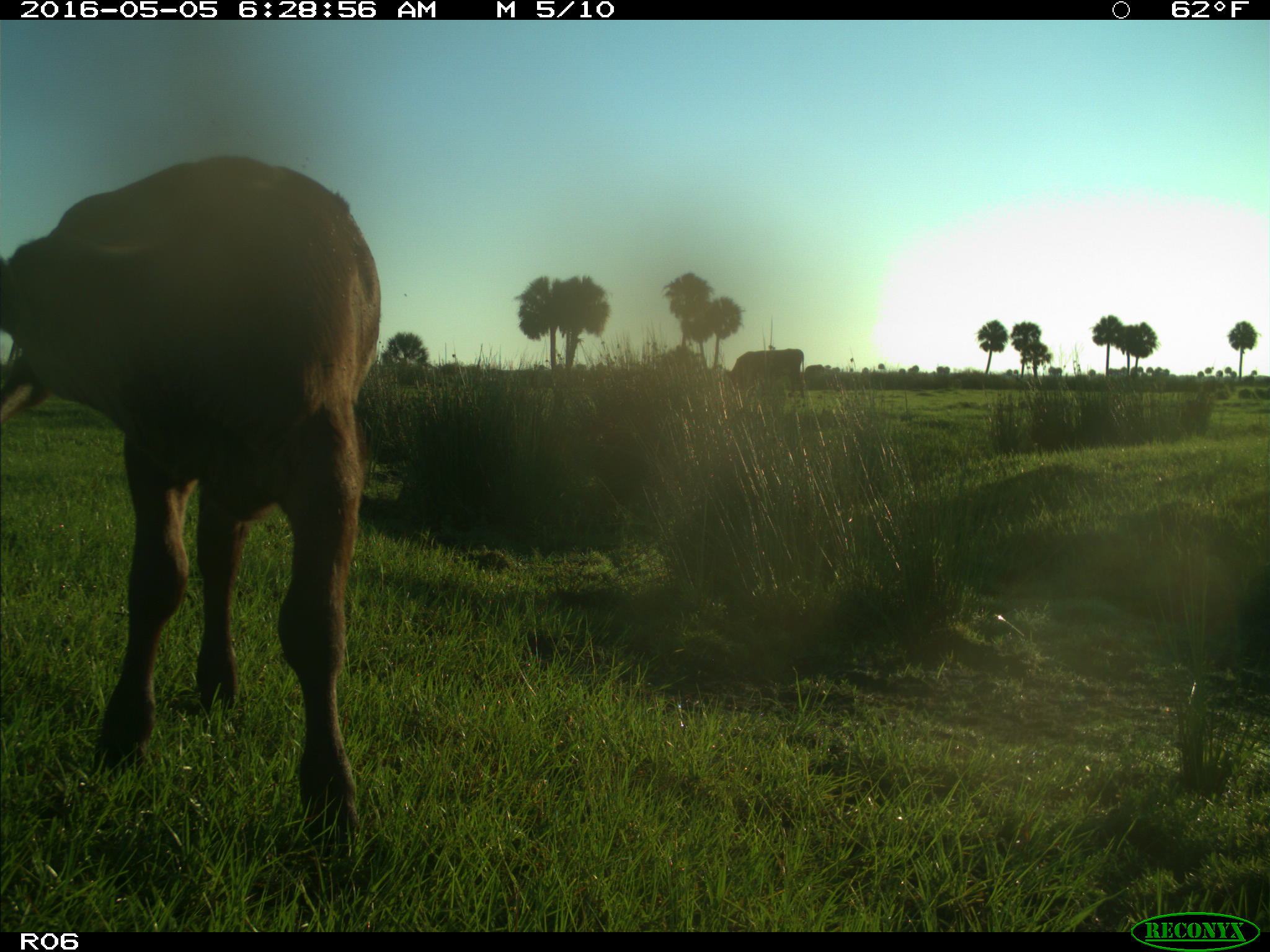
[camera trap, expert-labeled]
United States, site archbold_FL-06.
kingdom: Animalia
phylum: Chordata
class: Mammalia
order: Artiodactyla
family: Bovidae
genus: Bos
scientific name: Bos taurus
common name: domestic cow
Bos taurus (domestic cow).